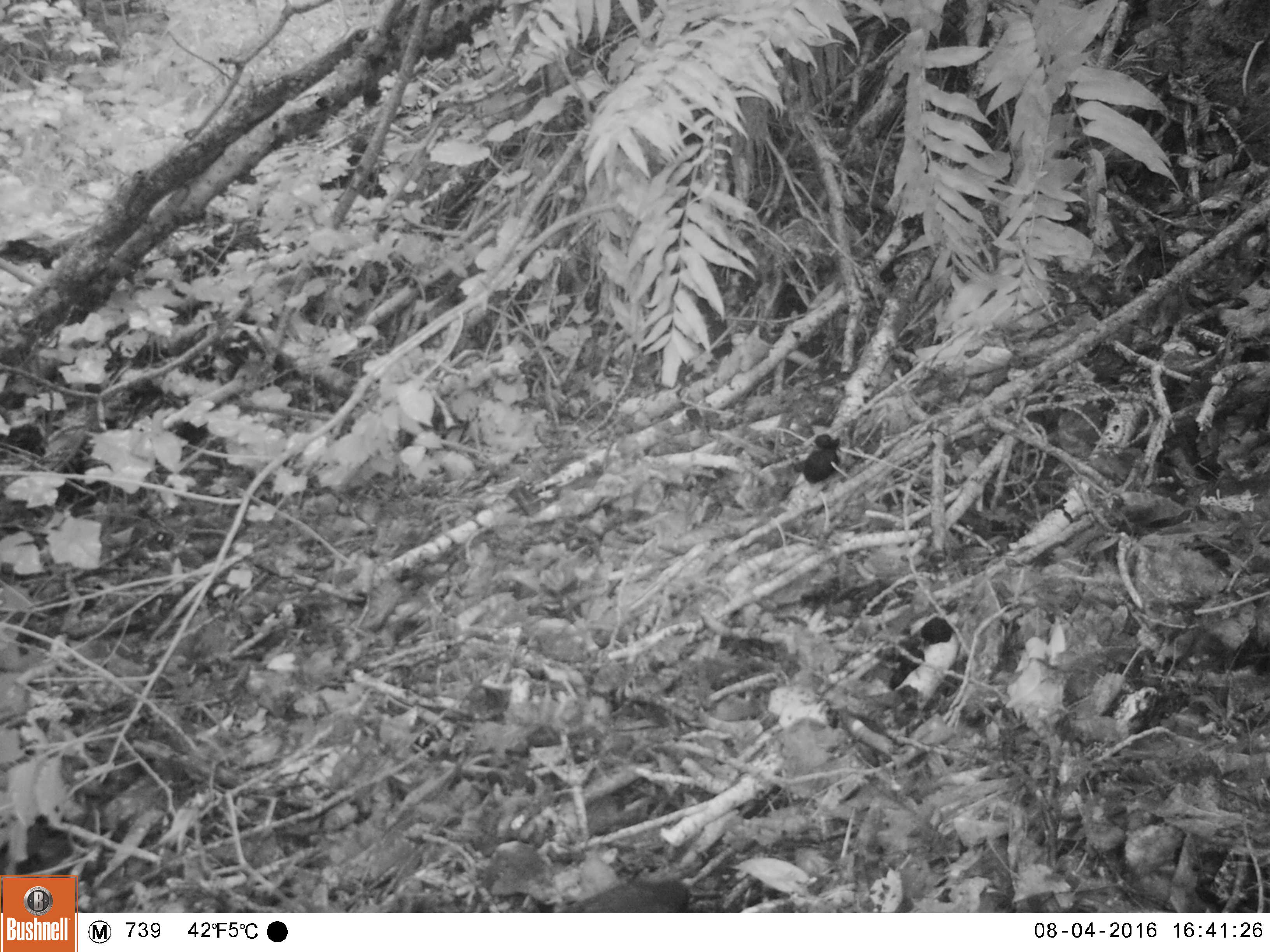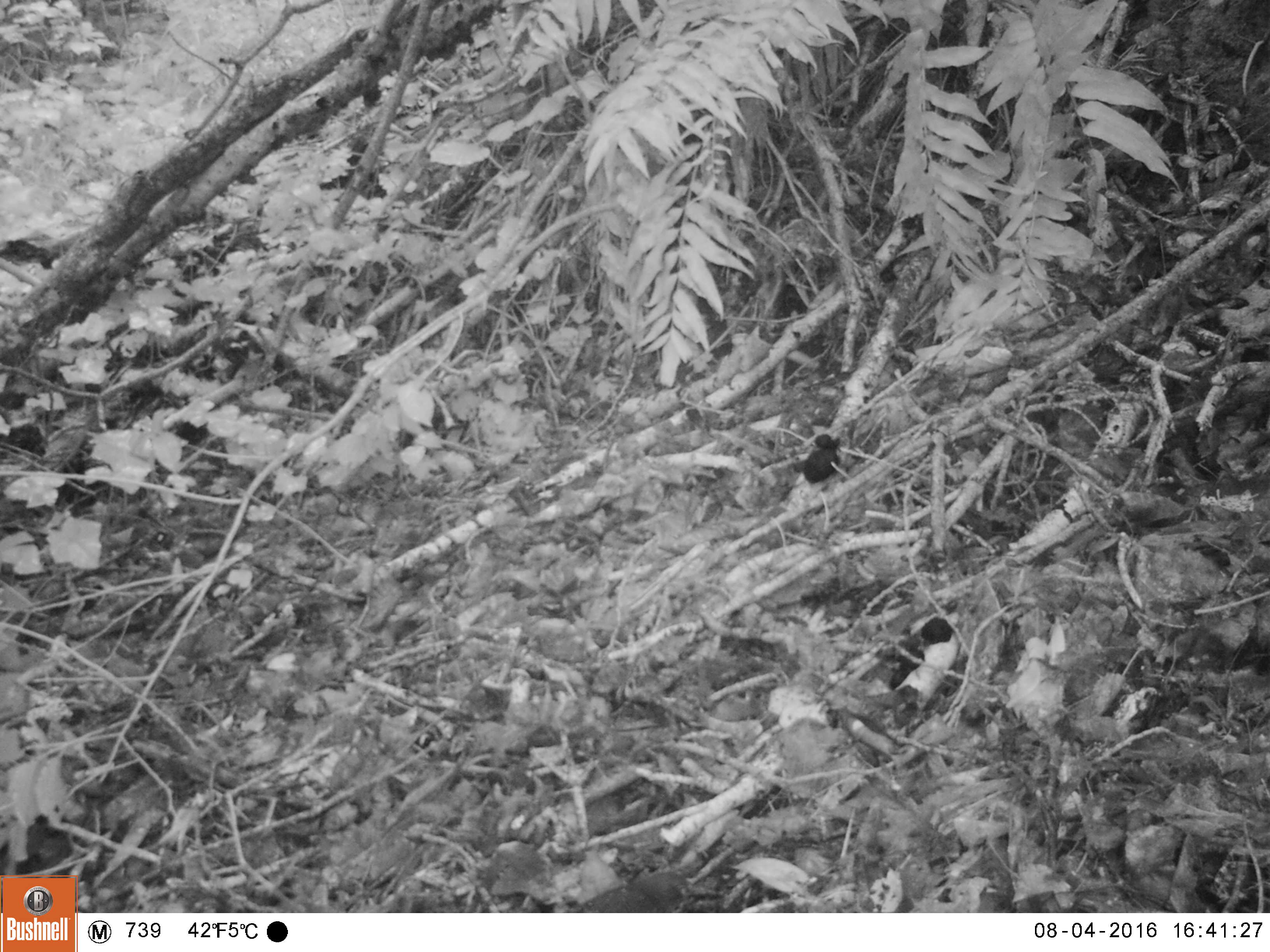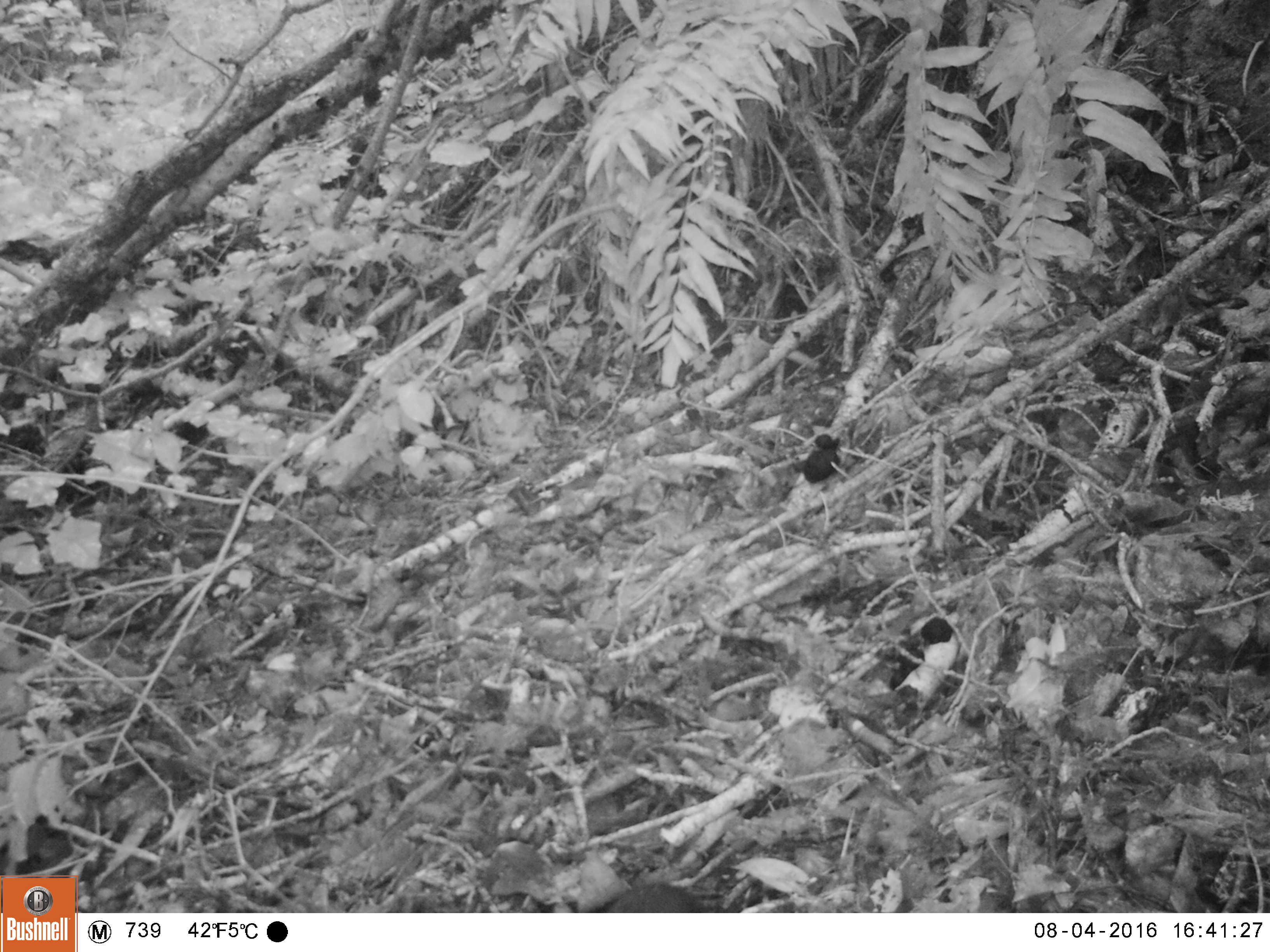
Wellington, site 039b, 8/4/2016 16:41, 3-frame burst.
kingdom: Animalia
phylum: Chordata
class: Aves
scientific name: Aves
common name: bird